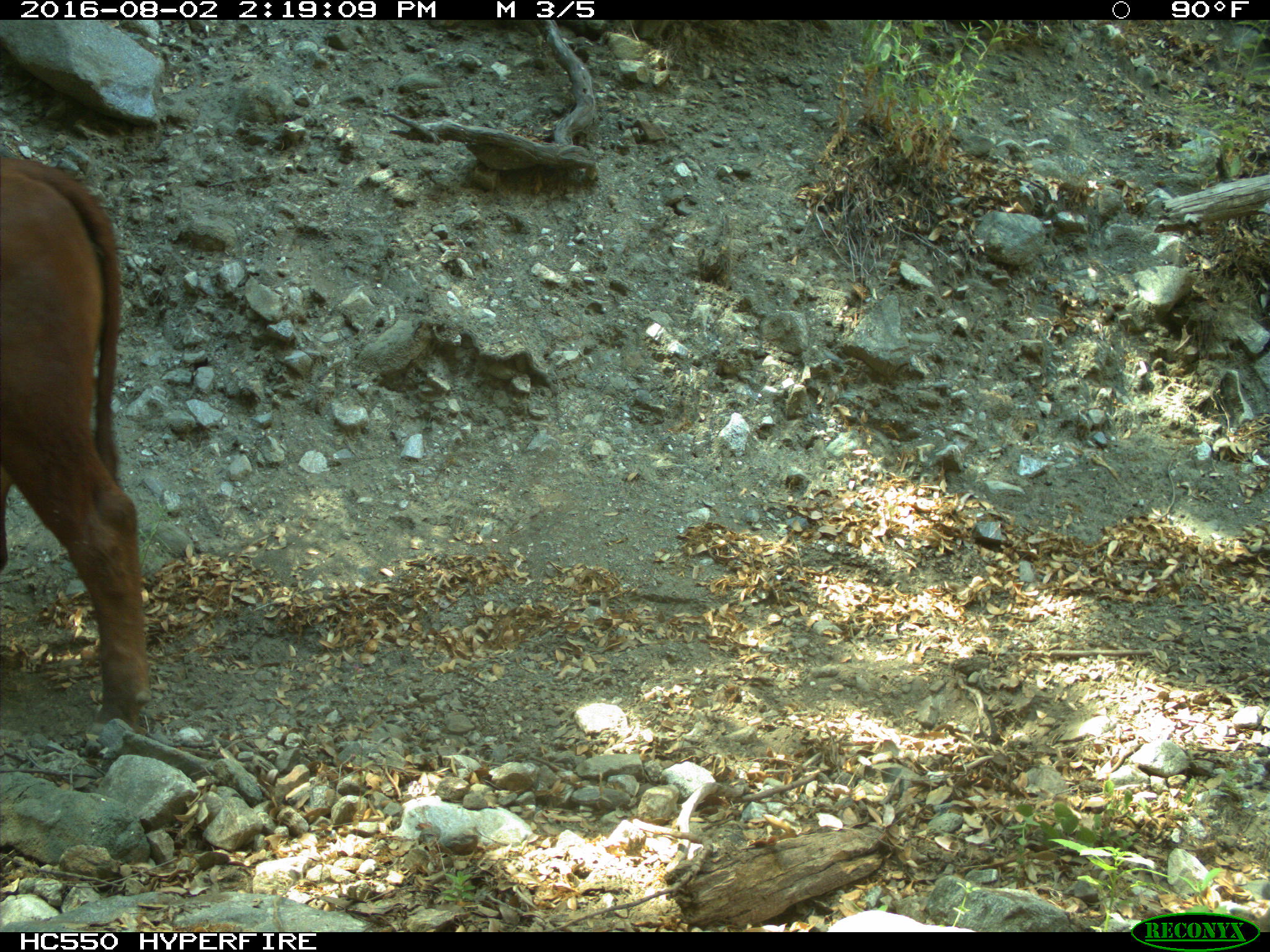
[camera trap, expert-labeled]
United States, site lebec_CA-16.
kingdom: Animalia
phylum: Chordata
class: Mammalia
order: Artiodactyla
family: Bovidae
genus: Bos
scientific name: Bos taurus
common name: domestic cow